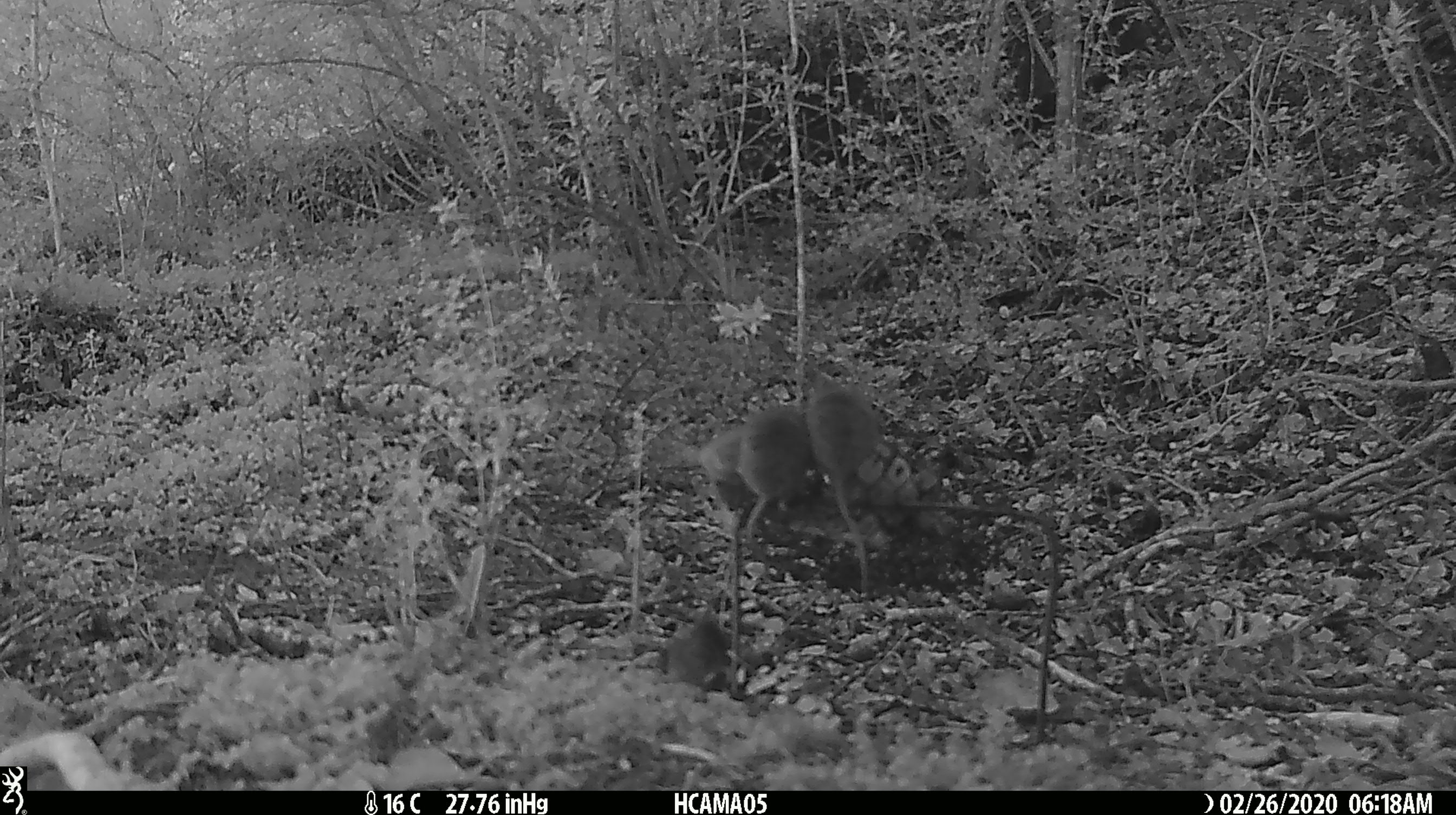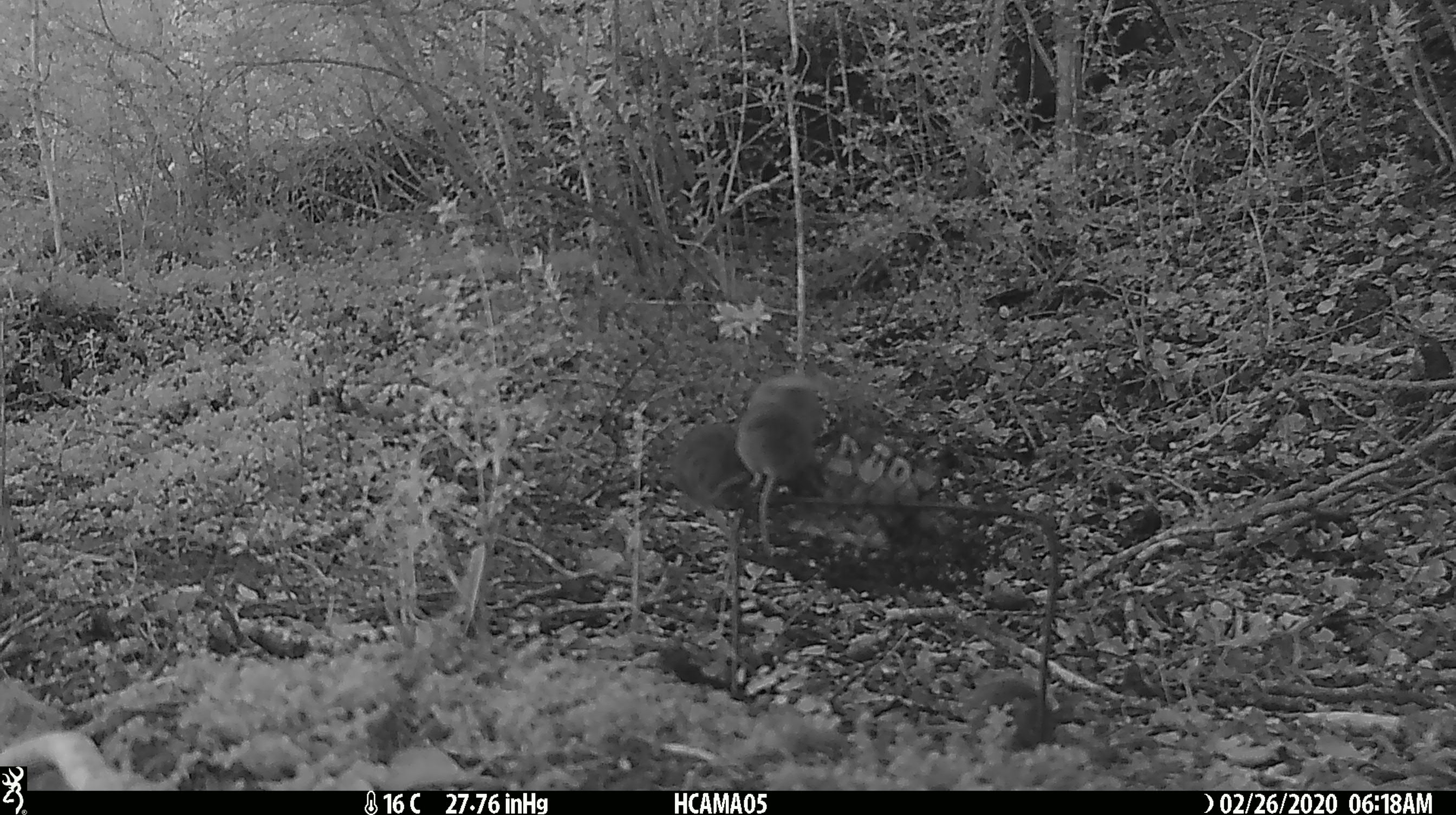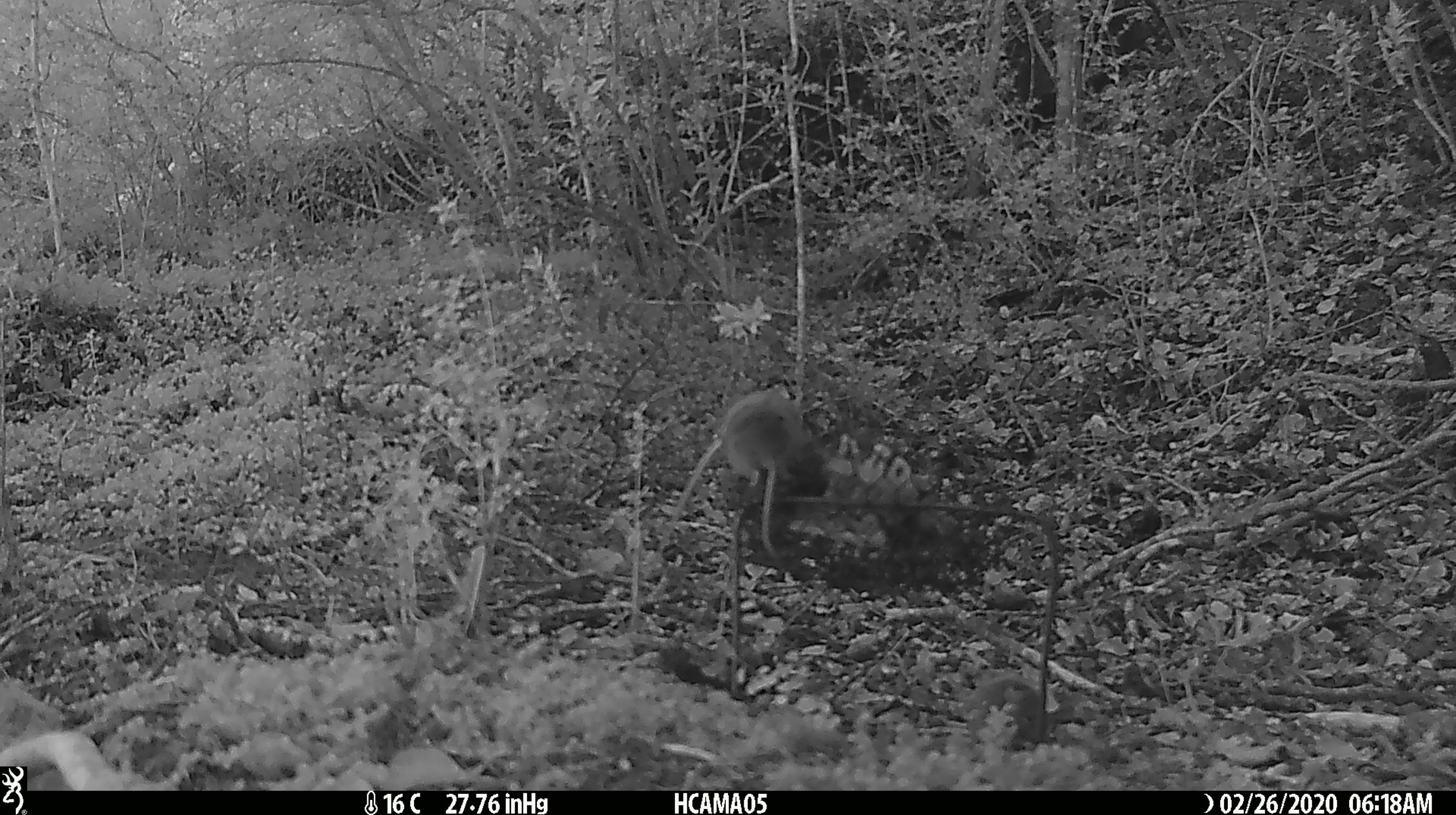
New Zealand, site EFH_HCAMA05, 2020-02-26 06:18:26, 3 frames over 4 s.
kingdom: Animalia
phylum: Chordata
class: Mammalia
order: Rodentia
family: Muridae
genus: Mus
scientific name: Mus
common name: mouse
Mouse (Mus).